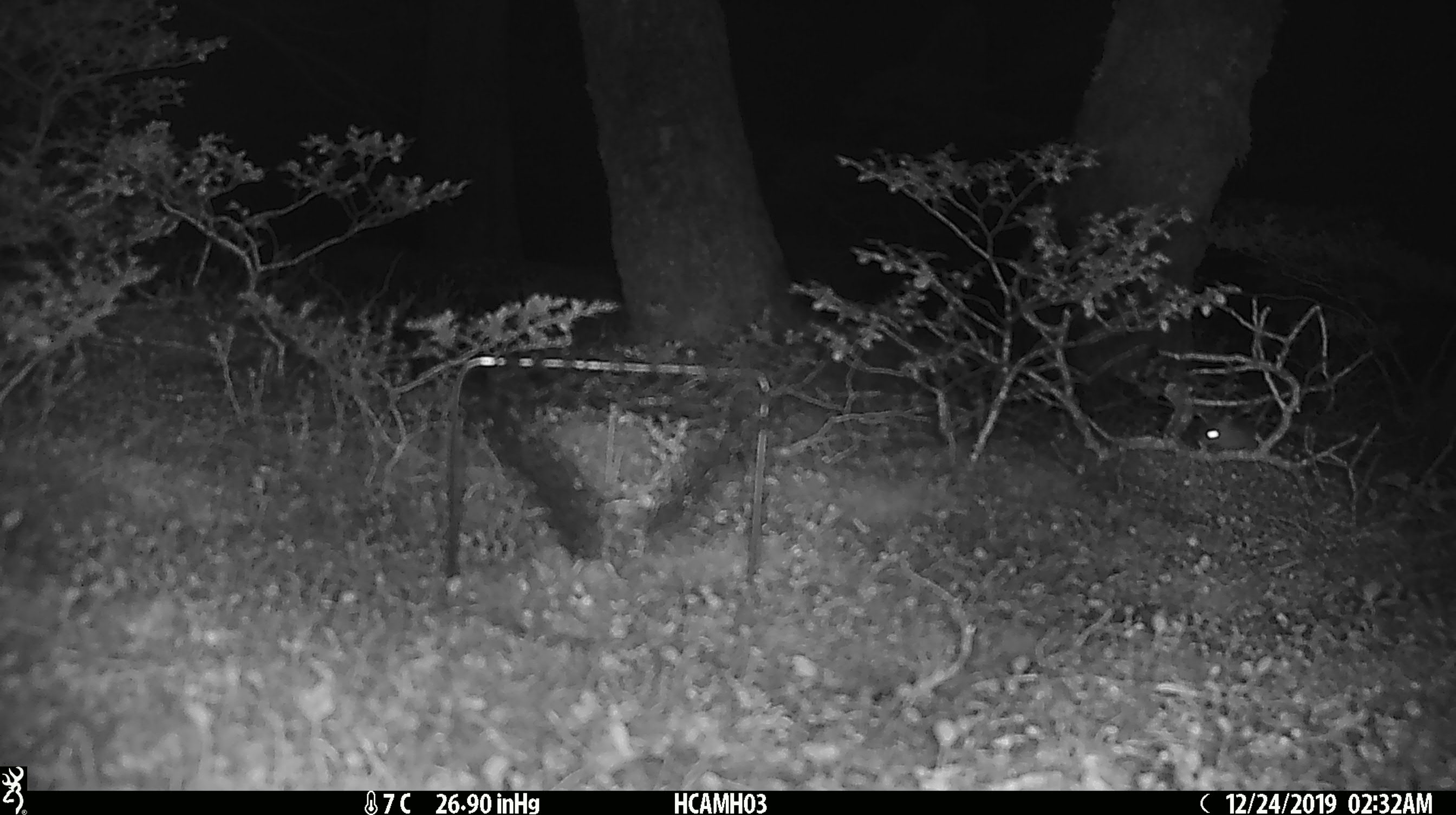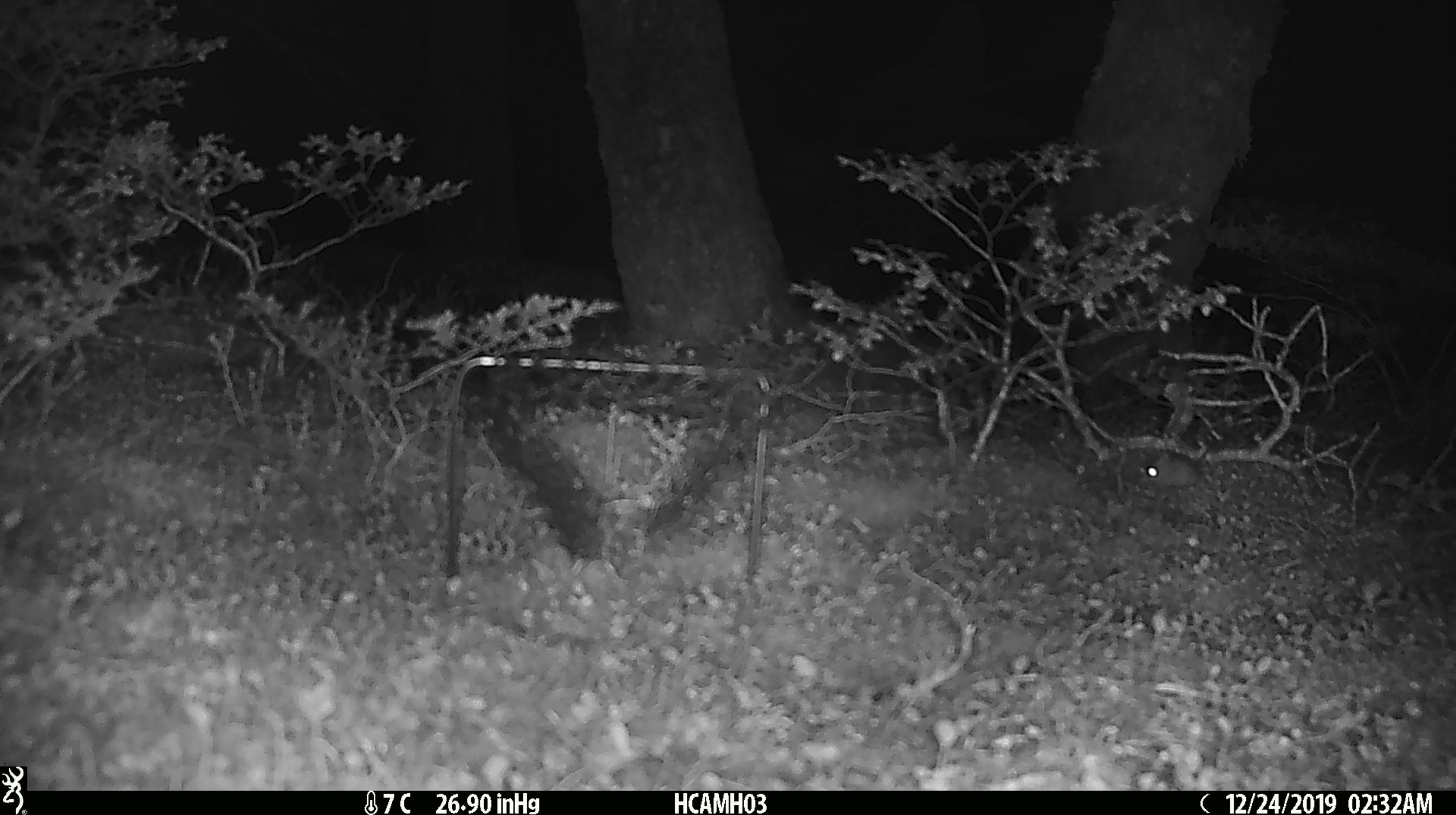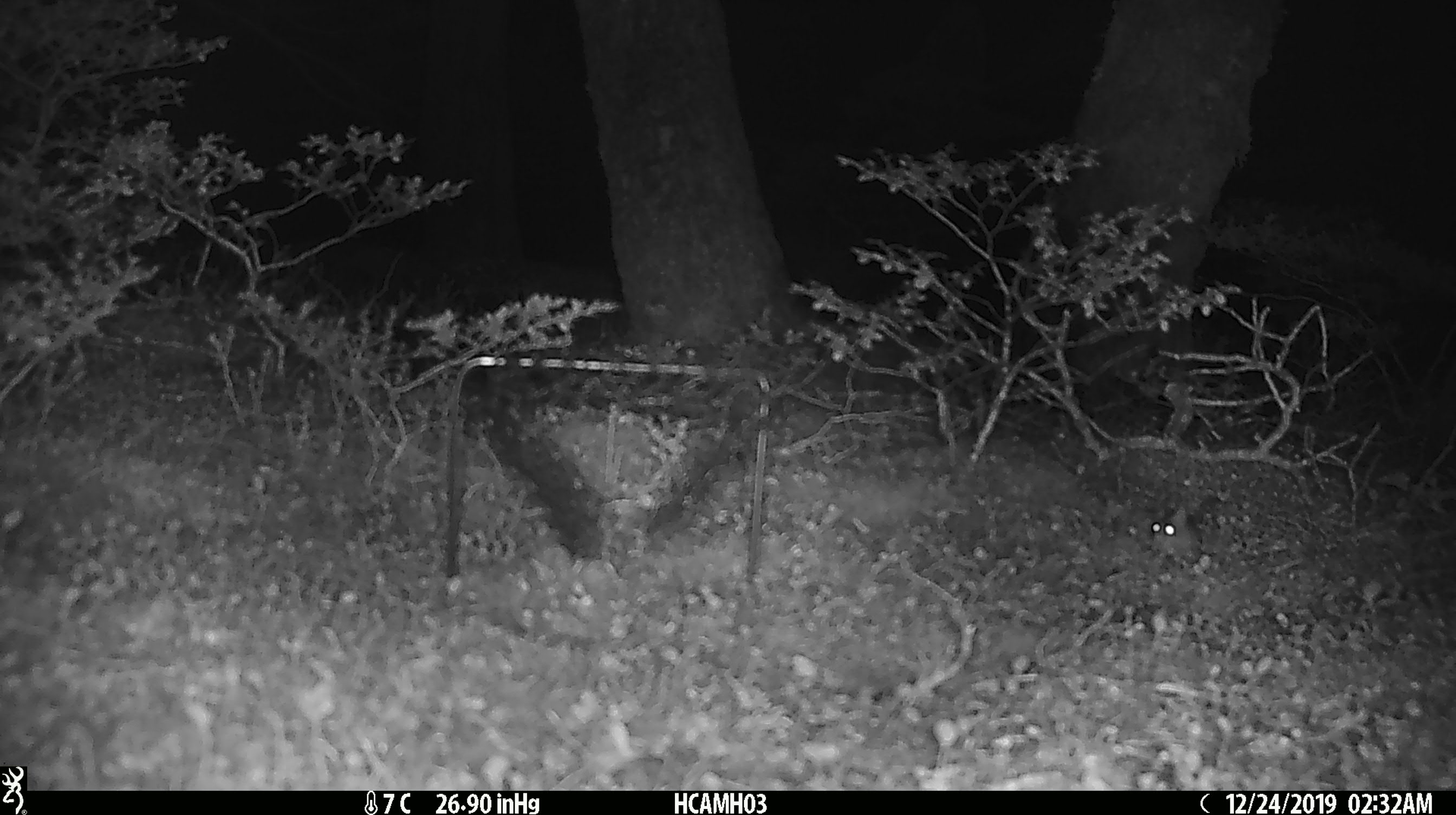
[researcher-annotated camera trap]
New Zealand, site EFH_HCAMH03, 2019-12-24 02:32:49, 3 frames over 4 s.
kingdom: Animalia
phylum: Chordata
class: Mammalia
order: Rodentia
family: Muridae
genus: Mus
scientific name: Mus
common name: mouse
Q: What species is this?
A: Mouse (Mus).